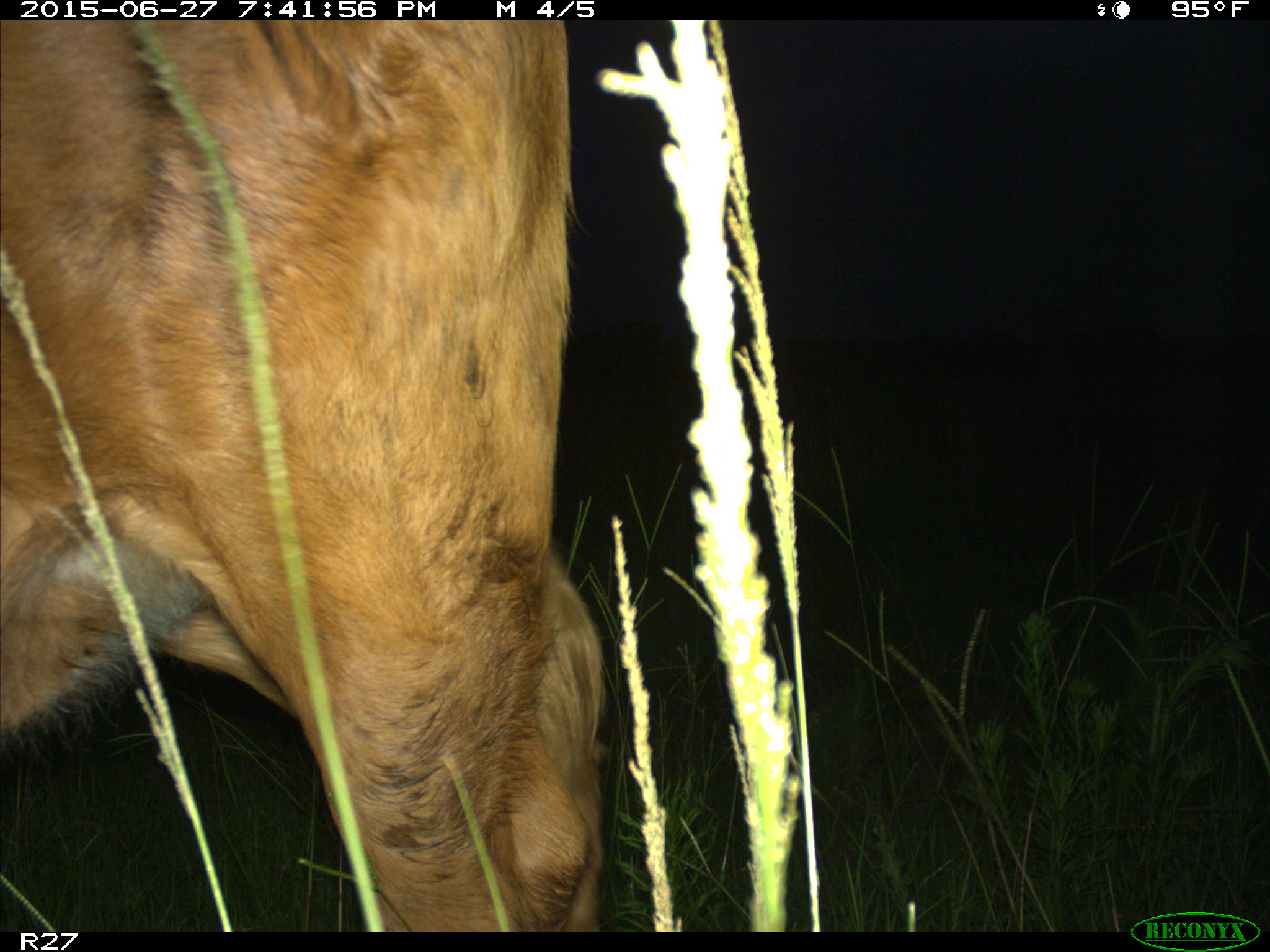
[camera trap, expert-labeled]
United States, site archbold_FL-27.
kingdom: Animalia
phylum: Chordata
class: Mammalia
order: Artiodactyla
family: Bovidae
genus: Bos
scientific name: Bos taurus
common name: domestic cow